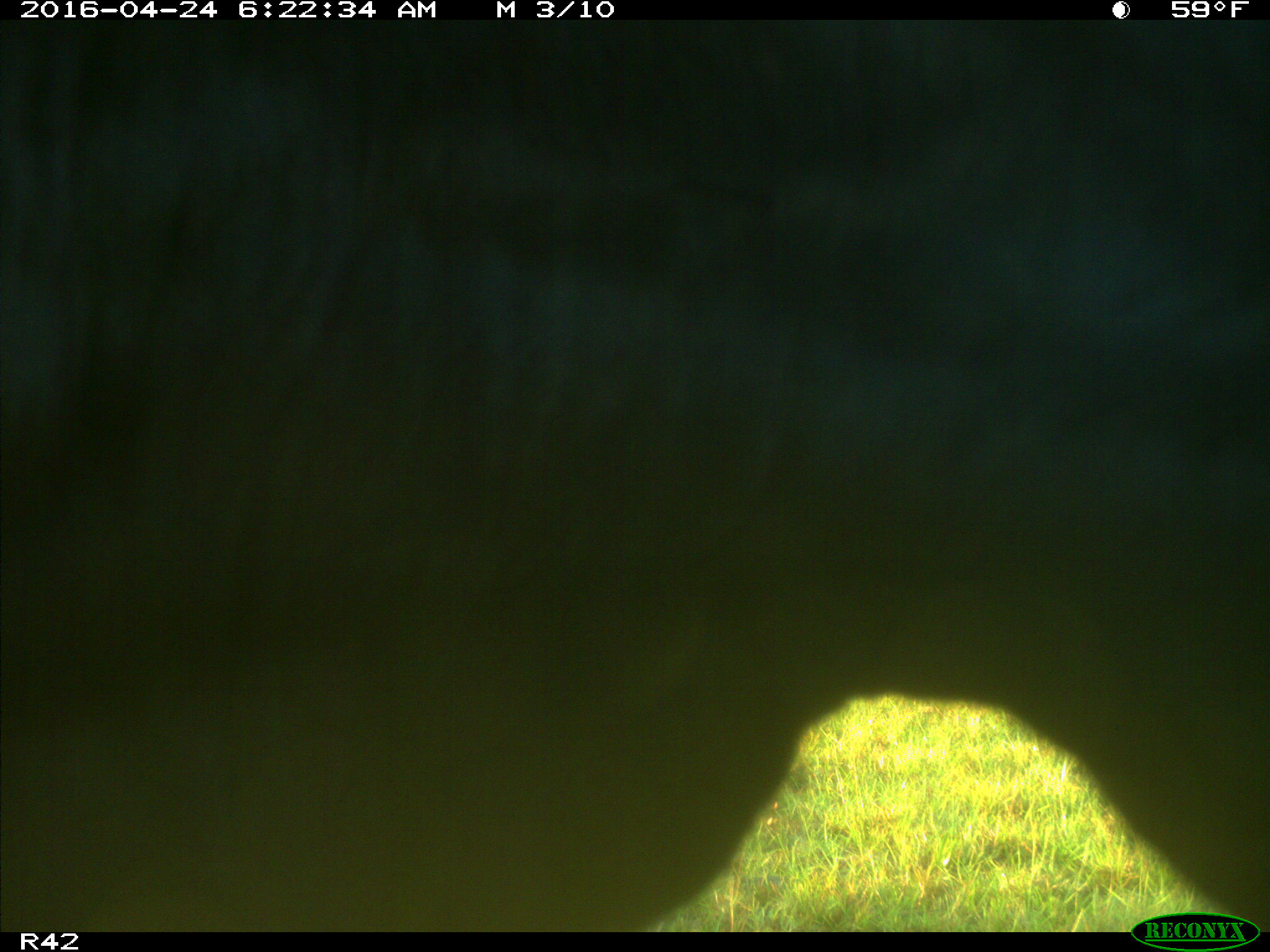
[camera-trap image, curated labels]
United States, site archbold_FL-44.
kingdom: Animalia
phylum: Chordata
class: Mammalia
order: Artiodactyla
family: Bovidae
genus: Bos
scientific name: Bos taurus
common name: domestic cow